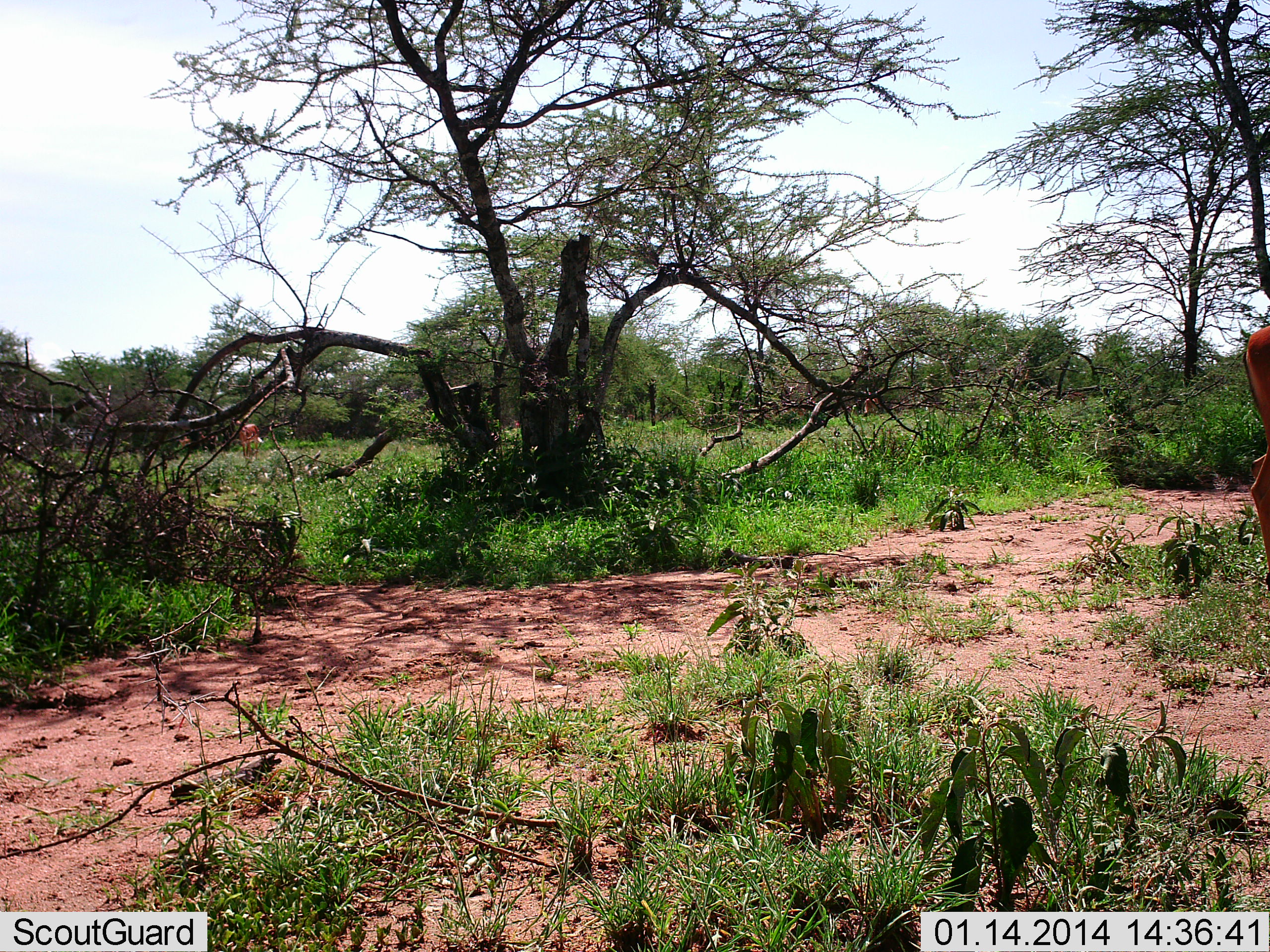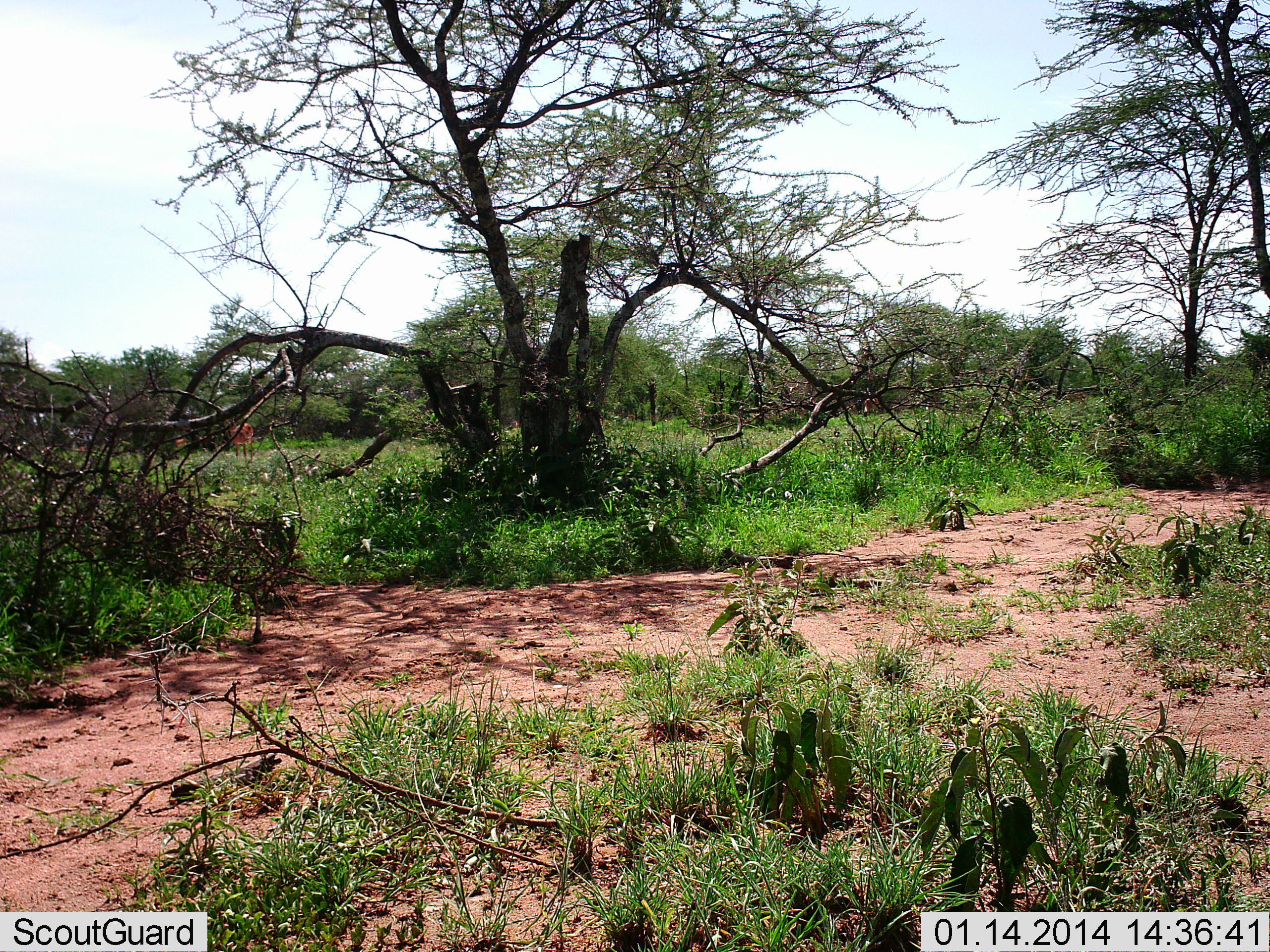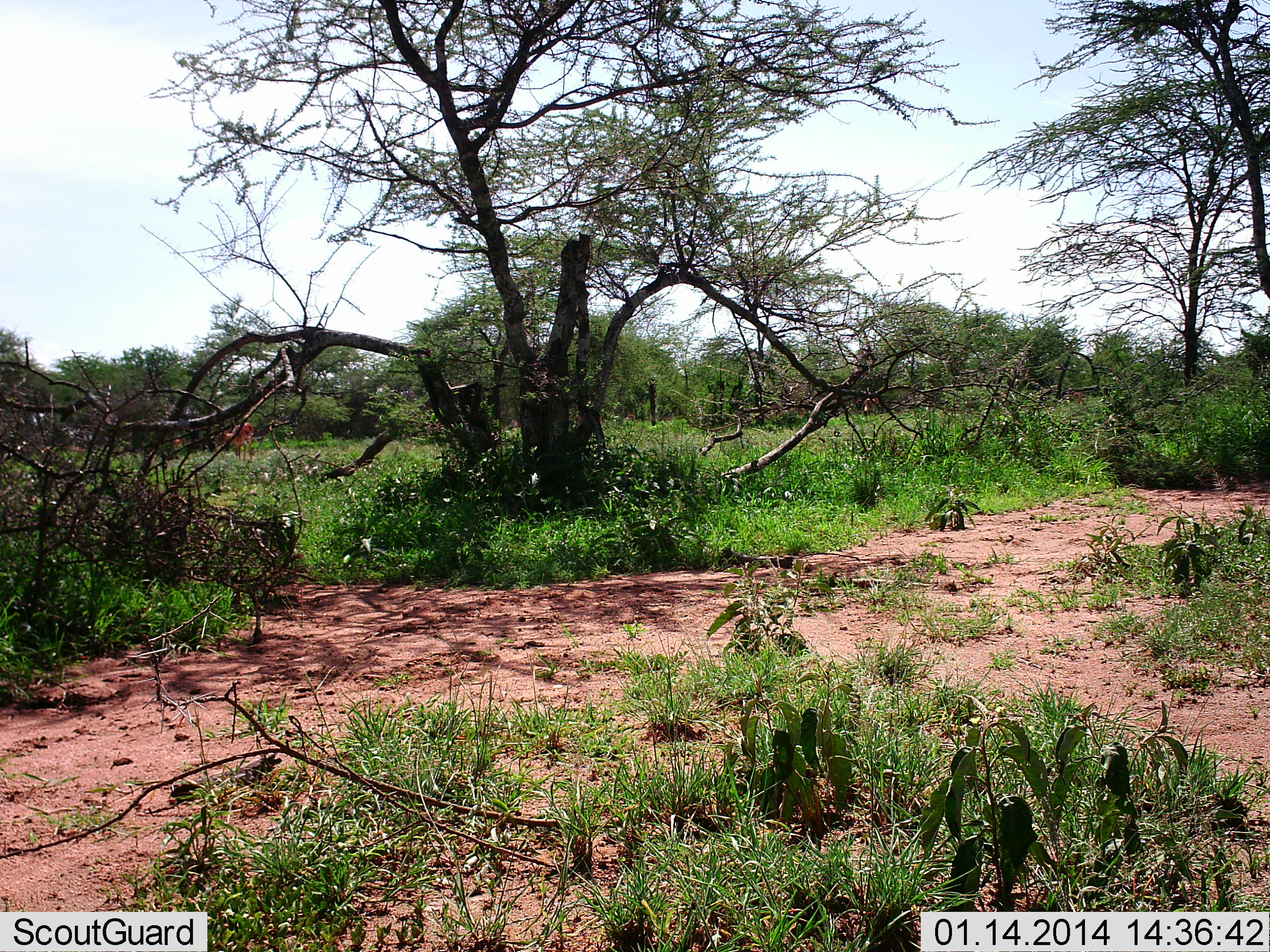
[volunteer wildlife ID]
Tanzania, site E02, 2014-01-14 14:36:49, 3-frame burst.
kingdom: Animalia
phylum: Chordata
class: Mammalia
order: Artiodactyla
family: Bovidae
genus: Aepyceros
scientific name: Aepyceros melampus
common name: impala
Impala (Aepyceros melampus), count 3. Behavior (volunteer vote fractions): standing 25%, resting 0%, moving 75%, interacting 0%. Young present (vote fraction): 0%. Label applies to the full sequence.